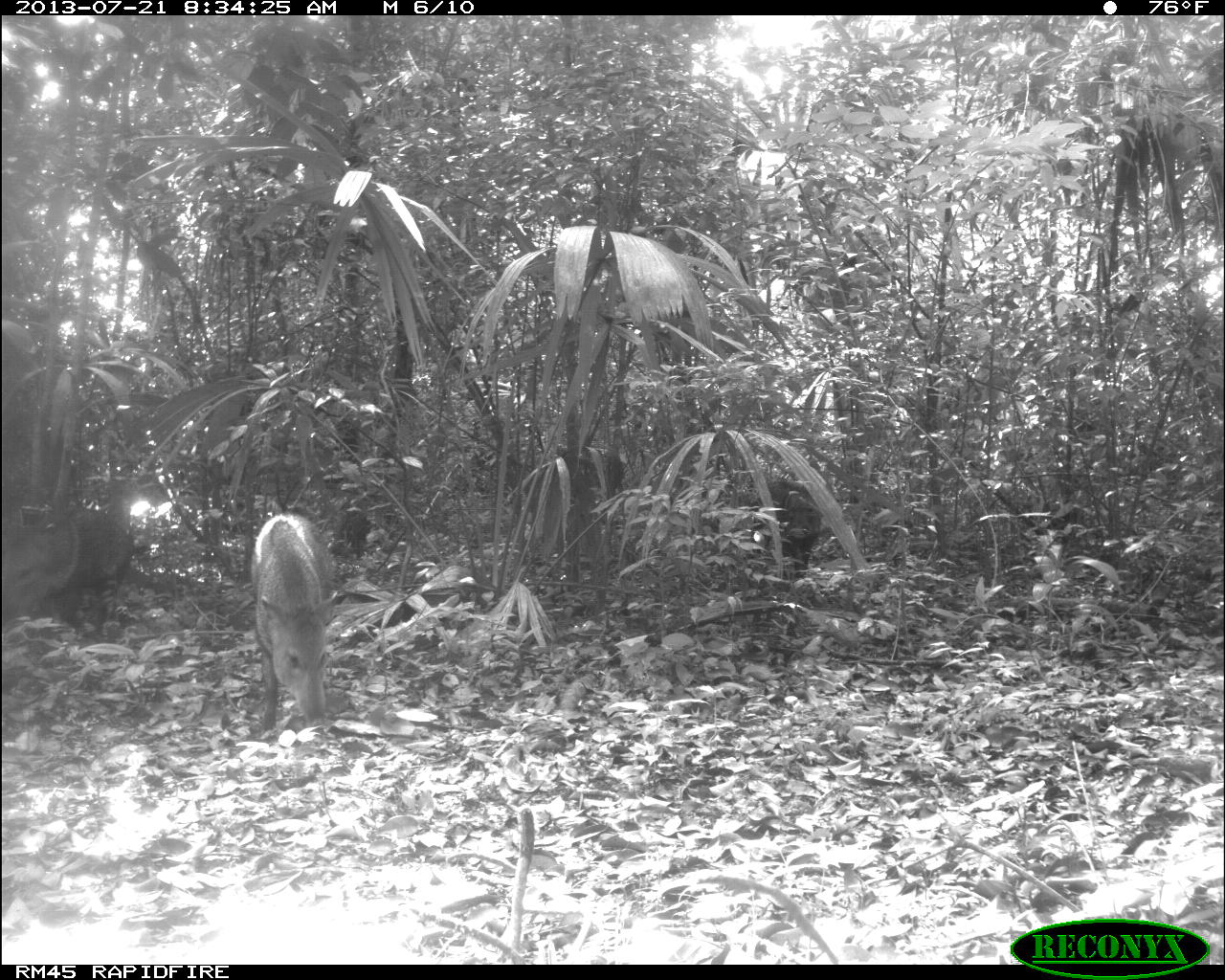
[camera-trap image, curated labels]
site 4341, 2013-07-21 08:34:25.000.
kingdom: Animalia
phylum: Chordata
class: Mammalia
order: Artiodactyla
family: Tayassuidae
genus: Pecari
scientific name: Pecari tajacu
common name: collared peccary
Pecari tajacu (collared peccary), count 2.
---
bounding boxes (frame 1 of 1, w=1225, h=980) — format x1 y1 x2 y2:
pecari tajacu: 249 511 340 728; 2 506 132 628; 751 481 823 577; 333 509 376 559